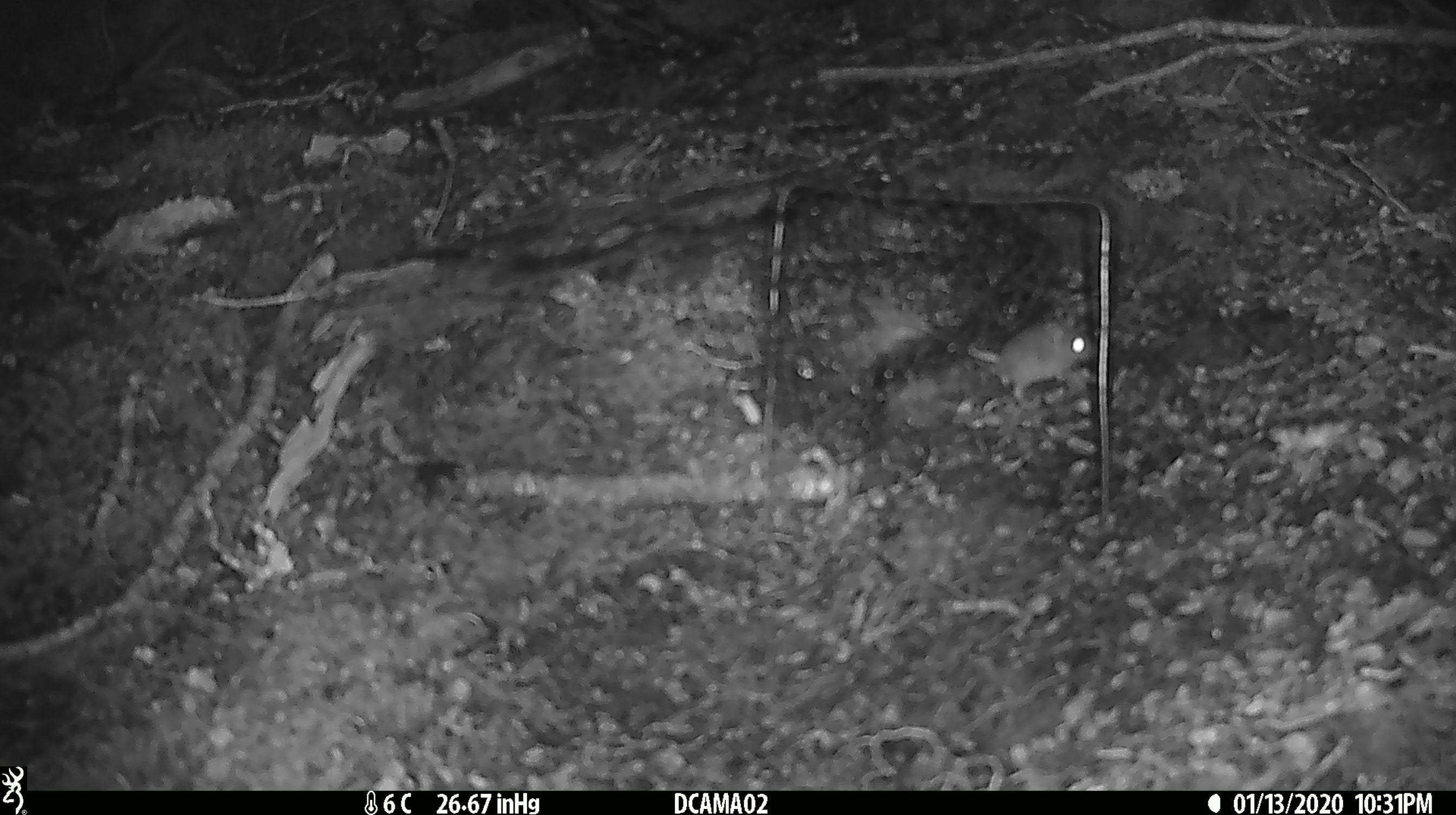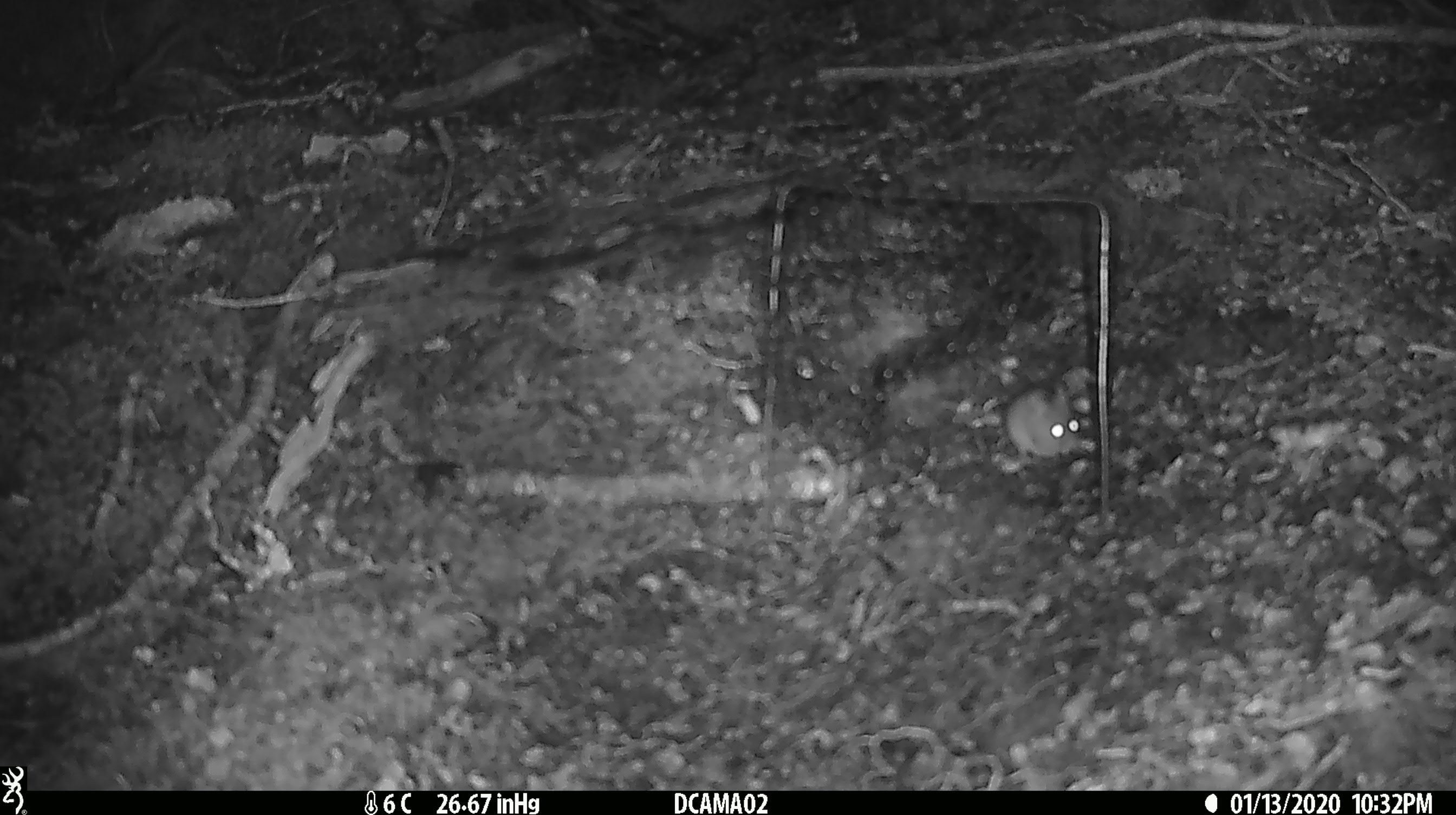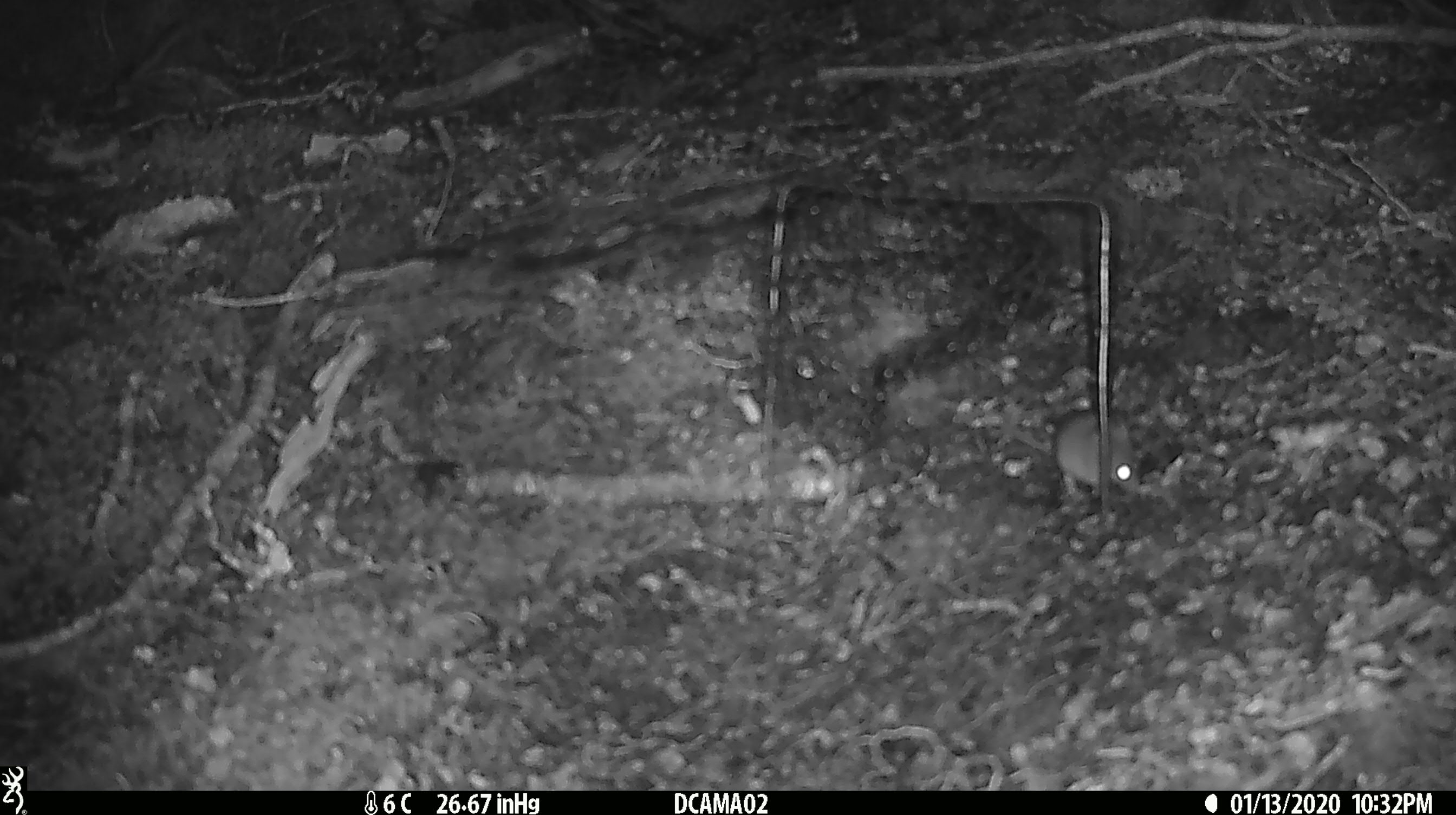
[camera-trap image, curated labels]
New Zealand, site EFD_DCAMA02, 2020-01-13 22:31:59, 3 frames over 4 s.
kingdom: Animalia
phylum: Chordata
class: Mammalia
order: Rodentia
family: Muridae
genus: Mus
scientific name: Mus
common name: mouse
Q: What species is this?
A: Mouse (Mus).